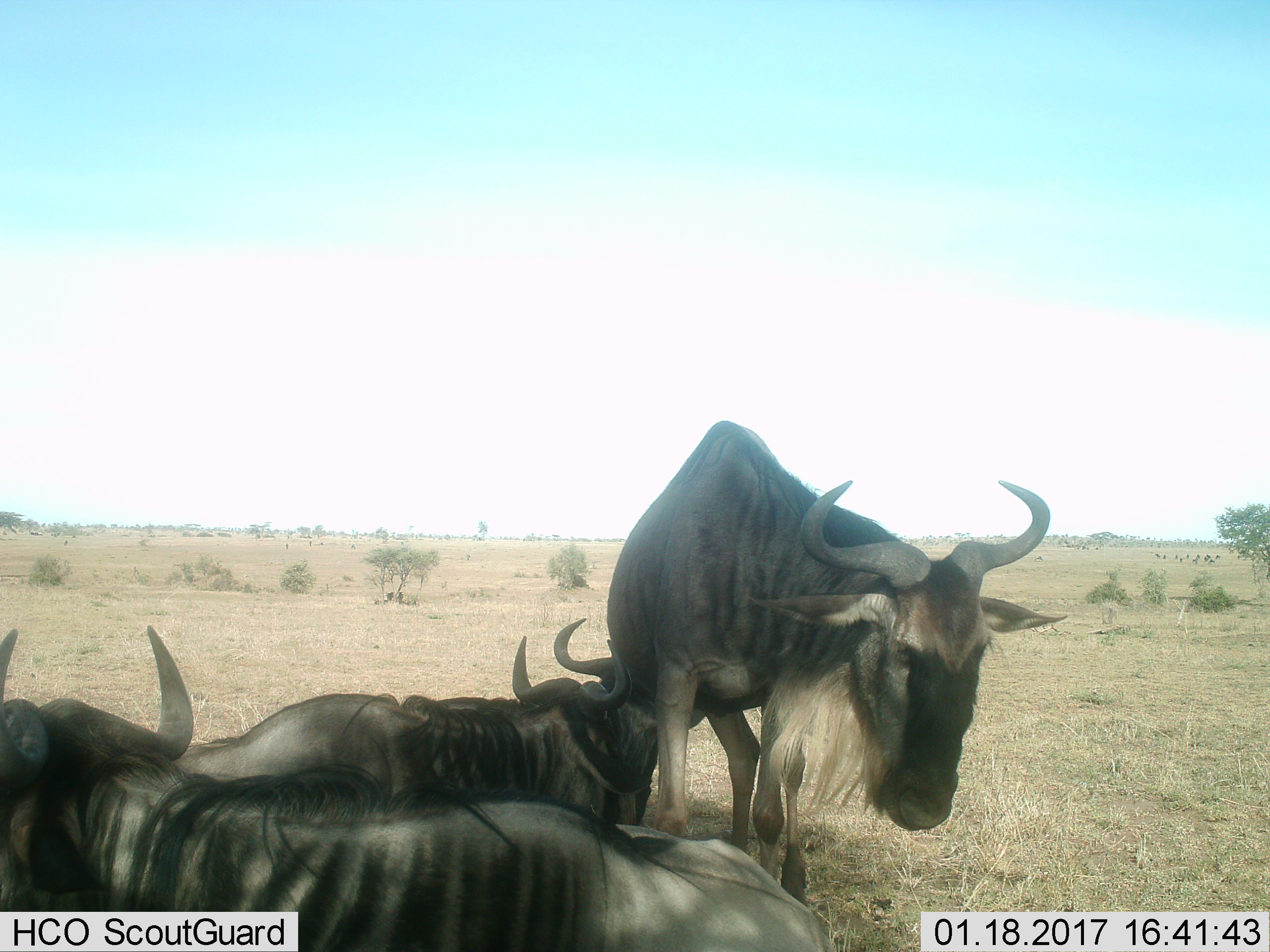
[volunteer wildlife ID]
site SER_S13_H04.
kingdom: Animalia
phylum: Chordata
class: Mammalia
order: Artiodactyla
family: Bovidae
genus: Connochaetes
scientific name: Connochaetes taurinus taurinus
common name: blue wildebeest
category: wildebeestblue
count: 4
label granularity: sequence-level